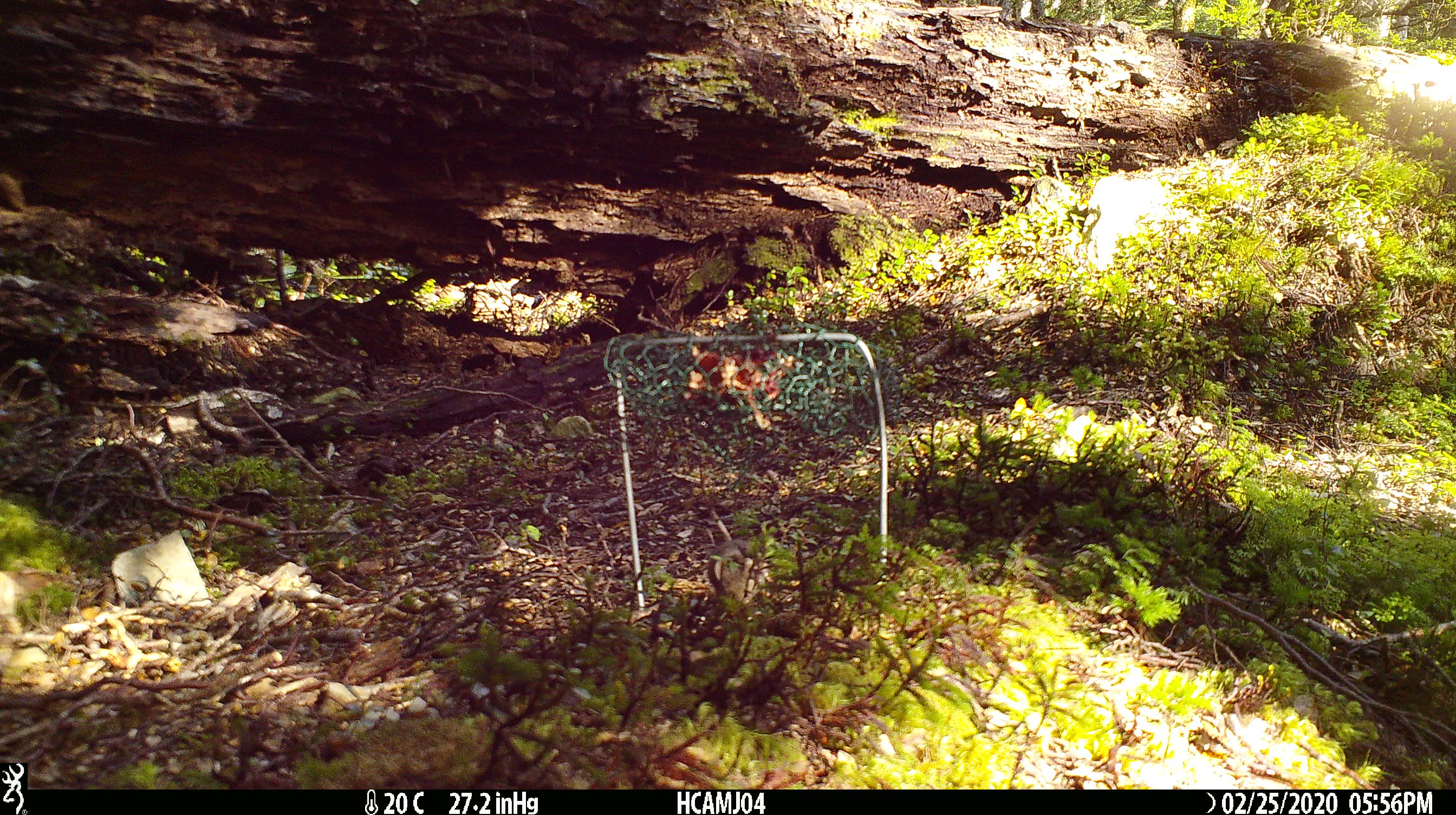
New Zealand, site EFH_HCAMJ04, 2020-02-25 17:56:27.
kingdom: Animalia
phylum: Chordata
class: Mammalia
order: Rodentia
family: Muridae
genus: Mus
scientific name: Mus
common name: mouse